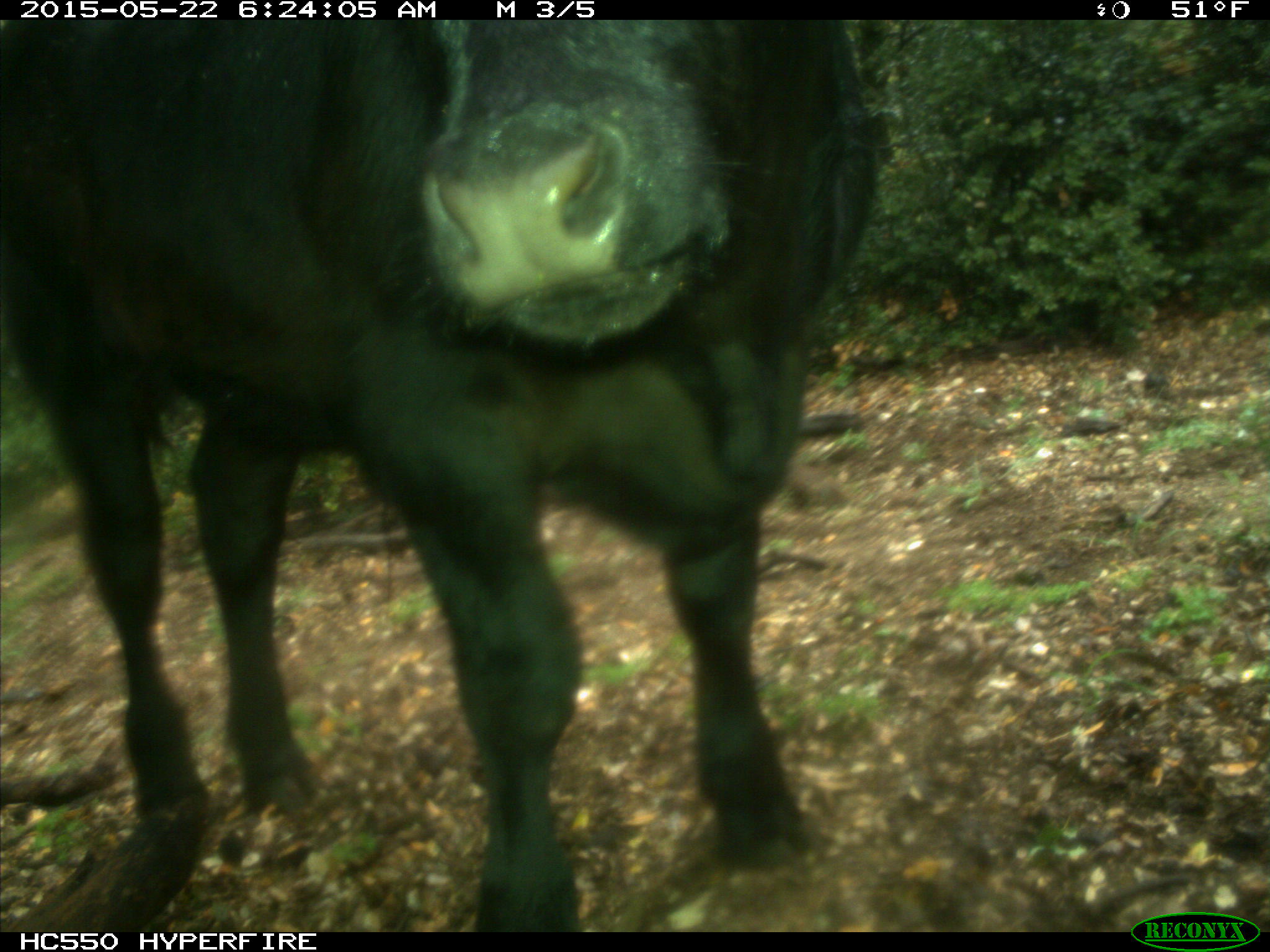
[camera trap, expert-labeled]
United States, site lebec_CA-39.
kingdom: Animalia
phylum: Chordata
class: Mammalia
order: Artiodactyla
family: Bovidae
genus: Bos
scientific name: Bos taurus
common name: domestic cow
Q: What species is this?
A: Bos taurus (domestic cow).